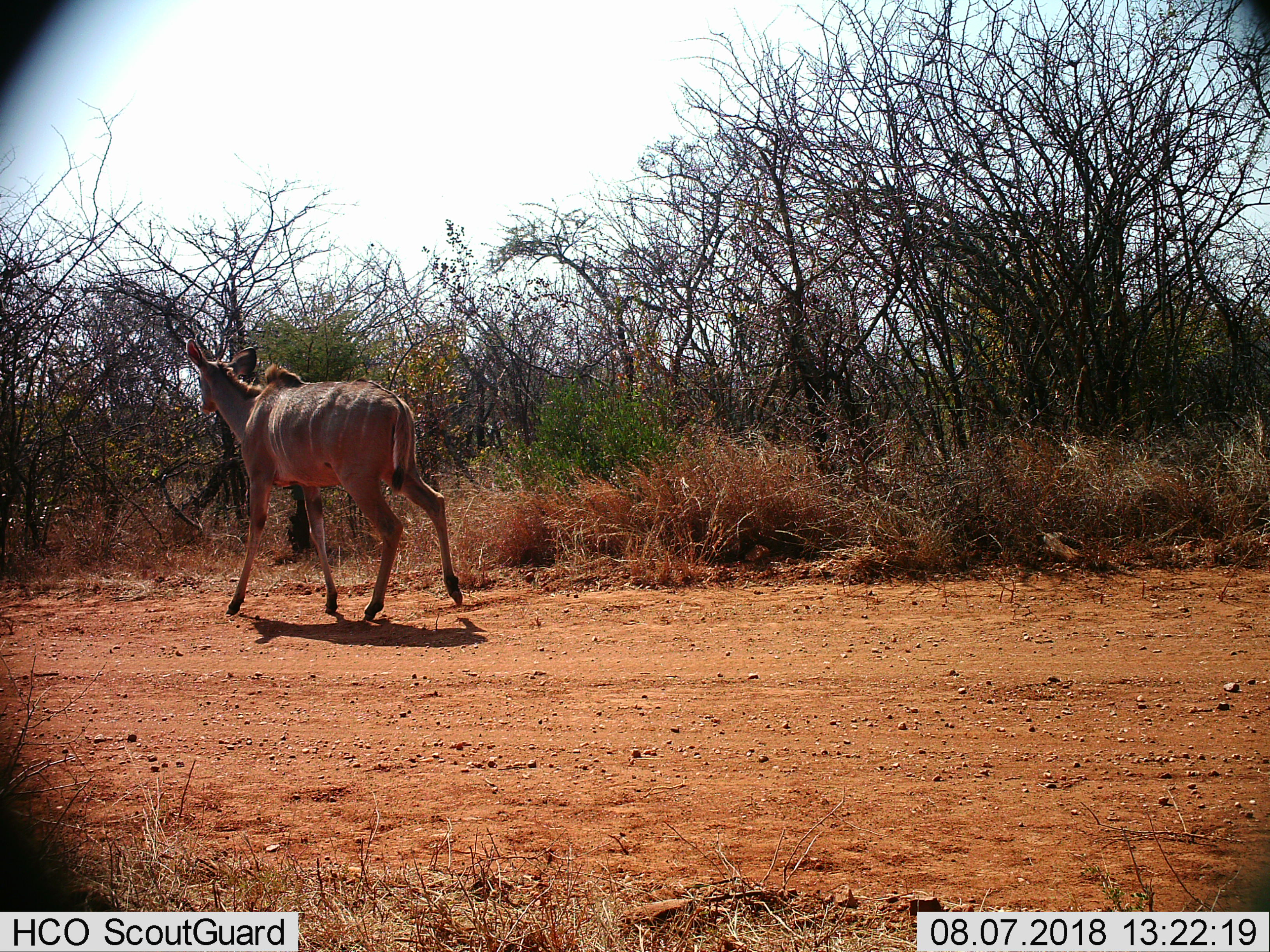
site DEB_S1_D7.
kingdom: Animalia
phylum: Chordata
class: Mammalia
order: Artiodactyla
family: Bovidae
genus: Tragelaphus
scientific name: Tragelaphus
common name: kudu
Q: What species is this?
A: Kudu (Tragelaphus).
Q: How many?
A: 1.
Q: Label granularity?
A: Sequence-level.